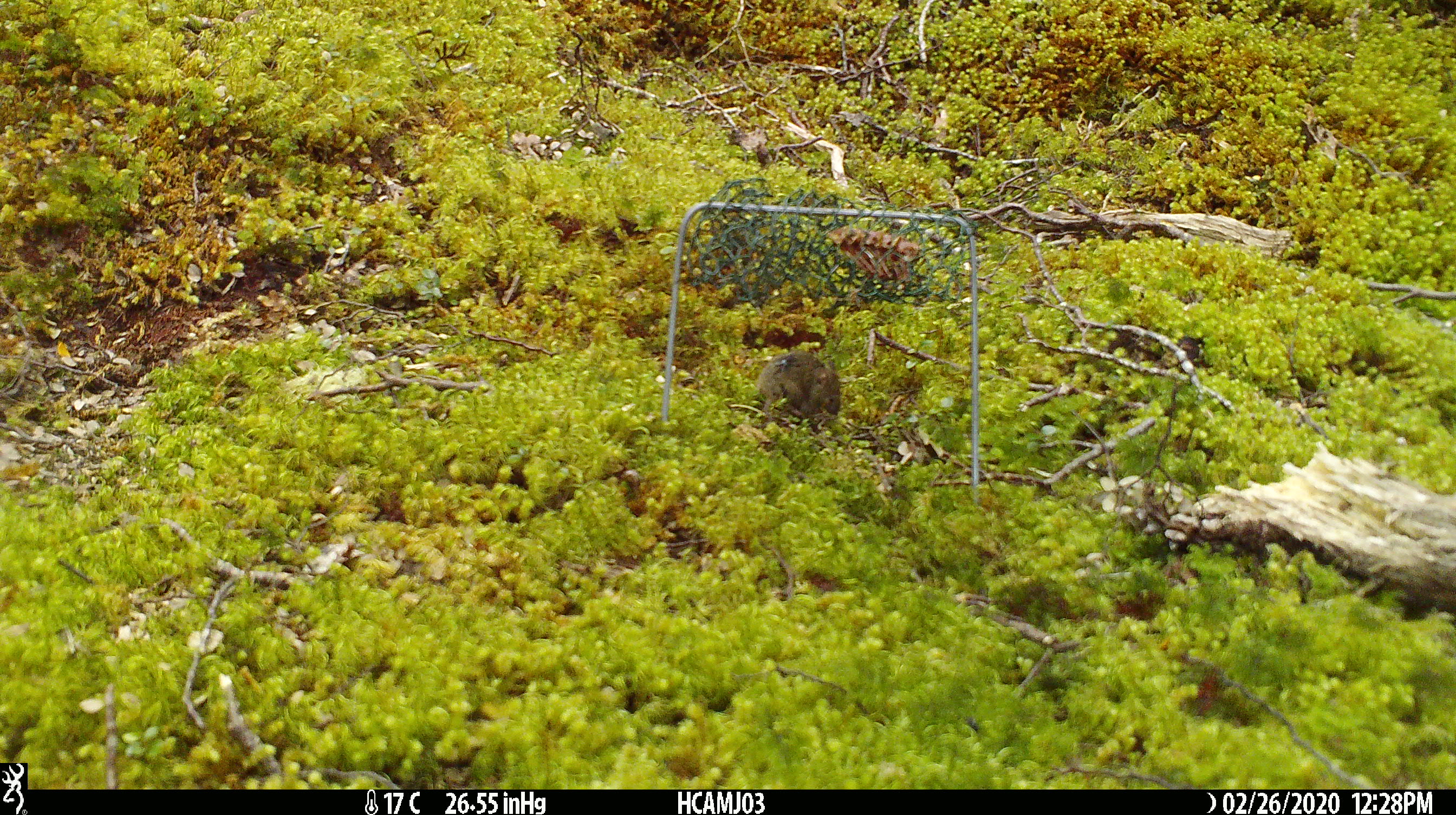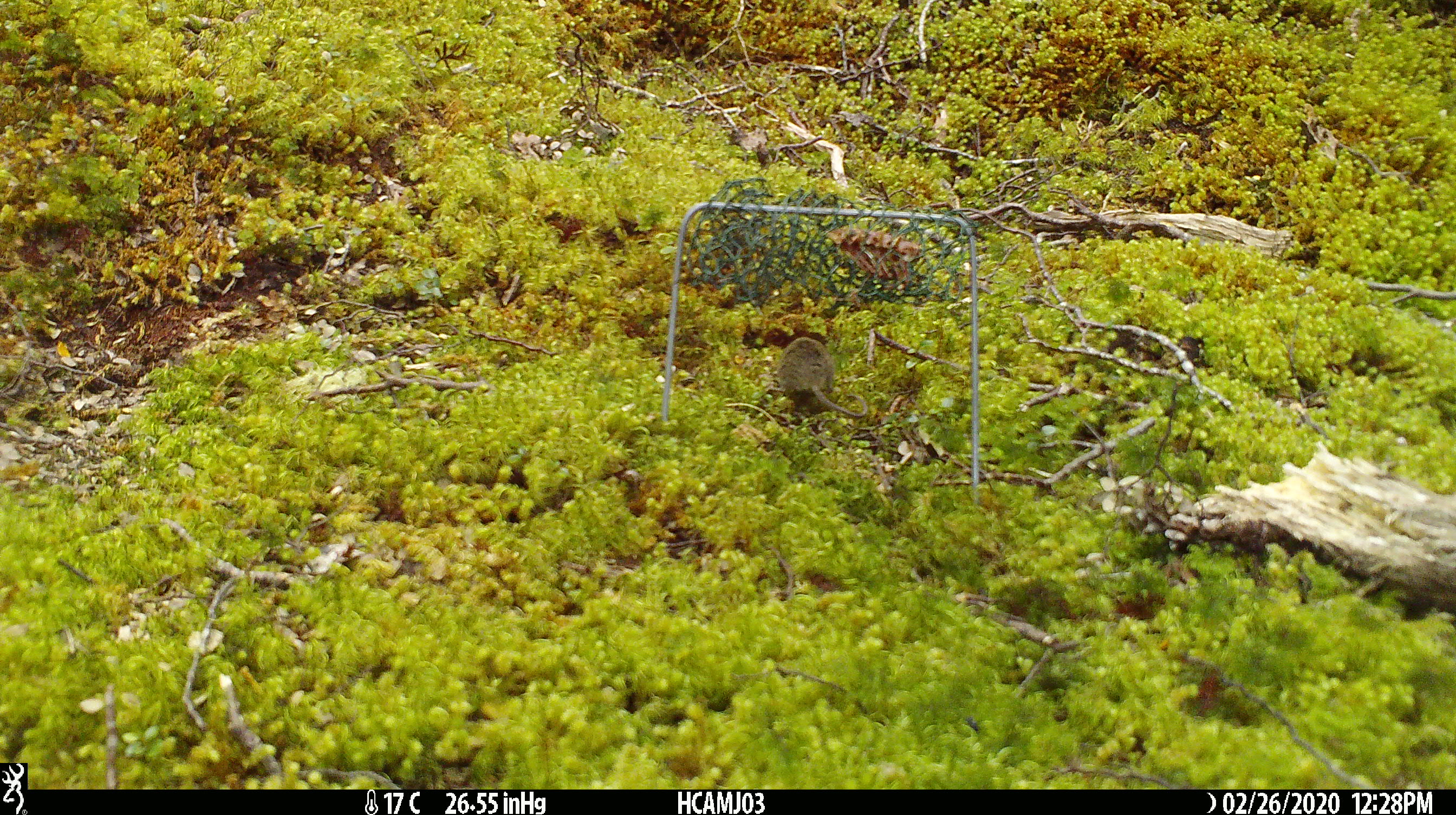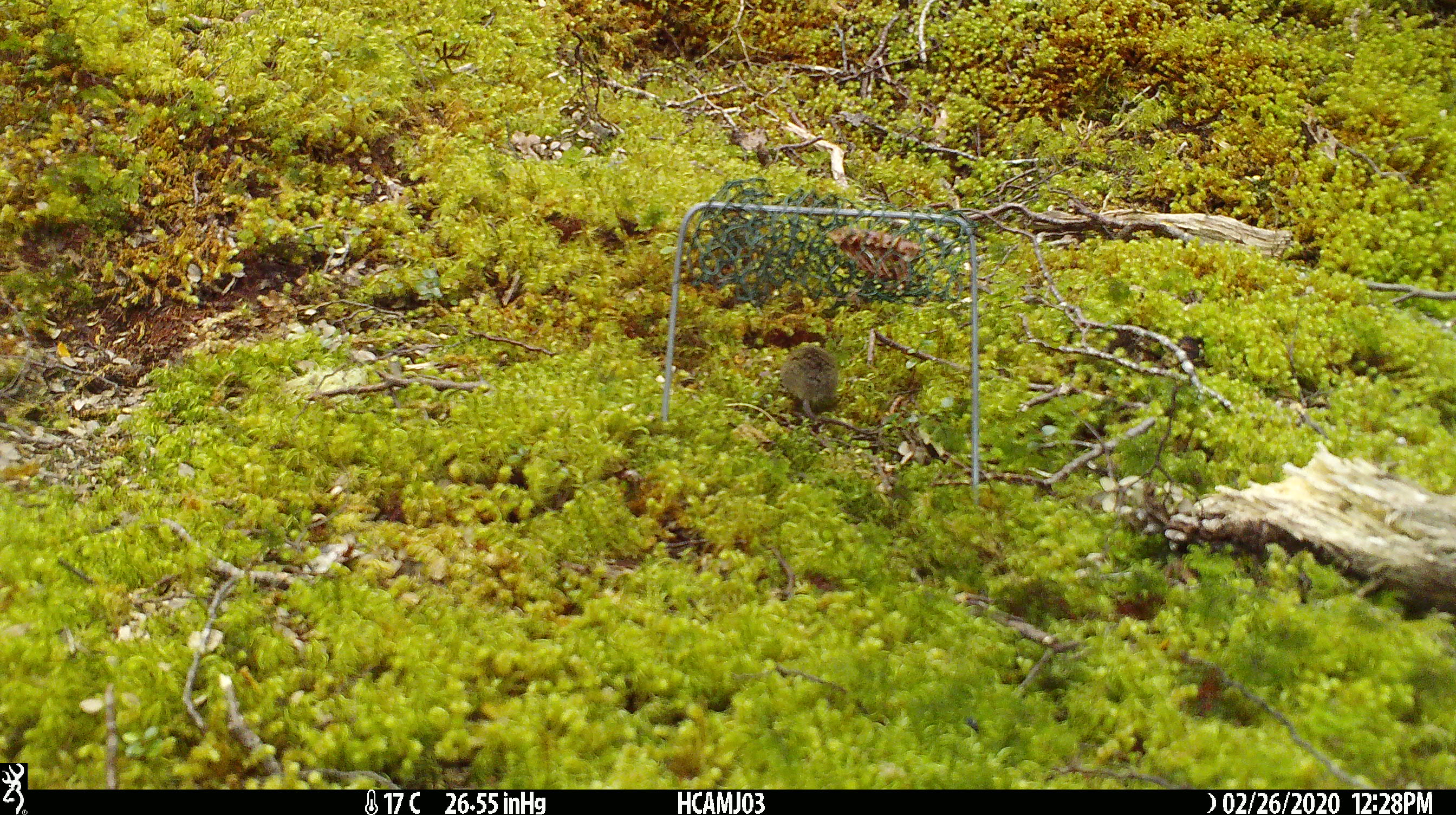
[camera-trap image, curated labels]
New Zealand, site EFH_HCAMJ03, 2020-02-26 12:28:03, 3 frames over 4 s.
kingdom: Animalia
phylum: Chordata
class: Mammalia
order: Rodentia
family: Muridae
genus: Mus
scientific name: Mus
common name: mouse